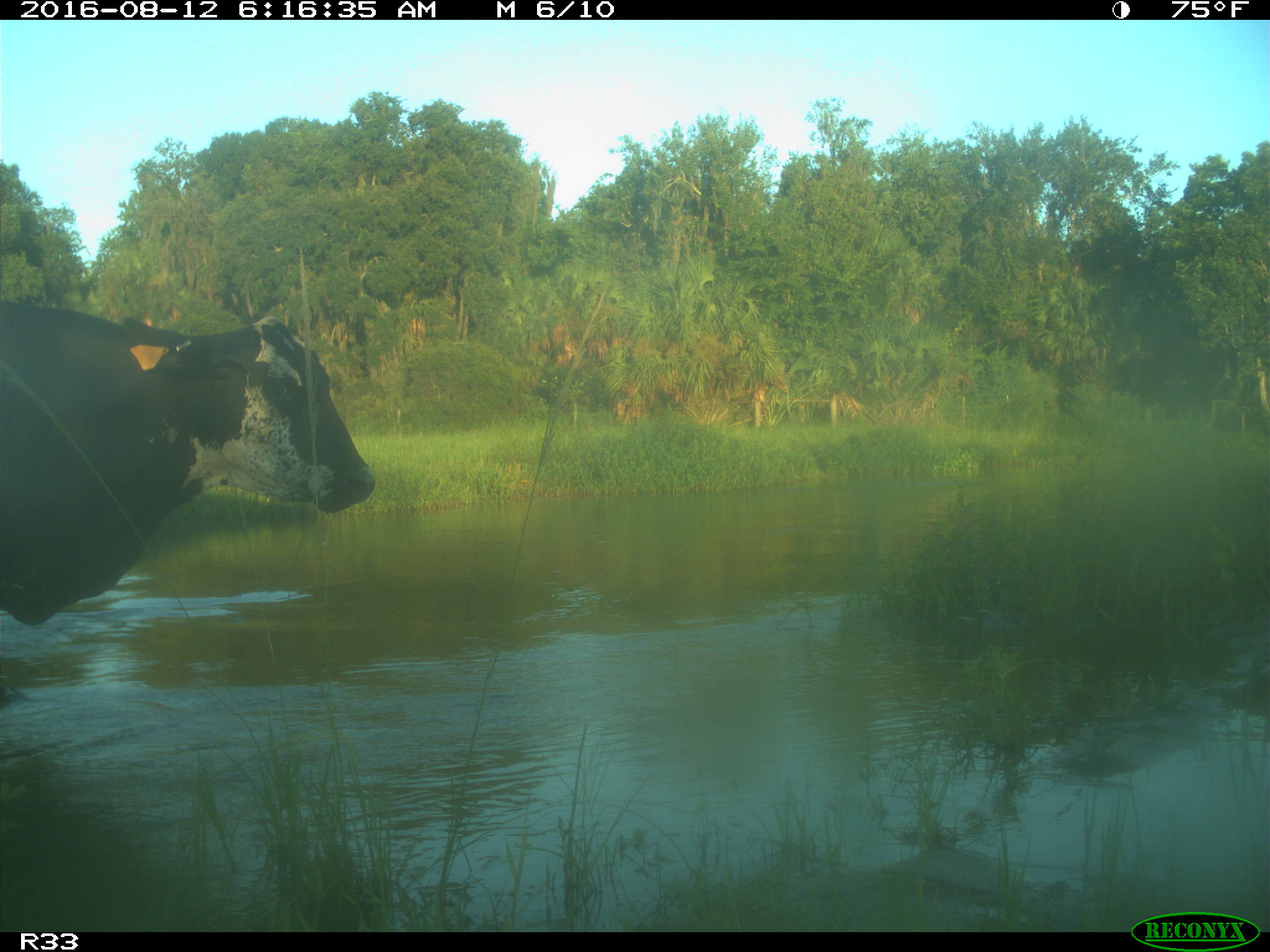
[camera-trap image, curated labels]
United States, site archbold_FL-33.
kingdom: Animalia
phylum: Chordata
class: Mammalia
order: Artiodactyla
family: Bovidae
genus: Bos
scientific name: Bos taurus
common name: domestic cow